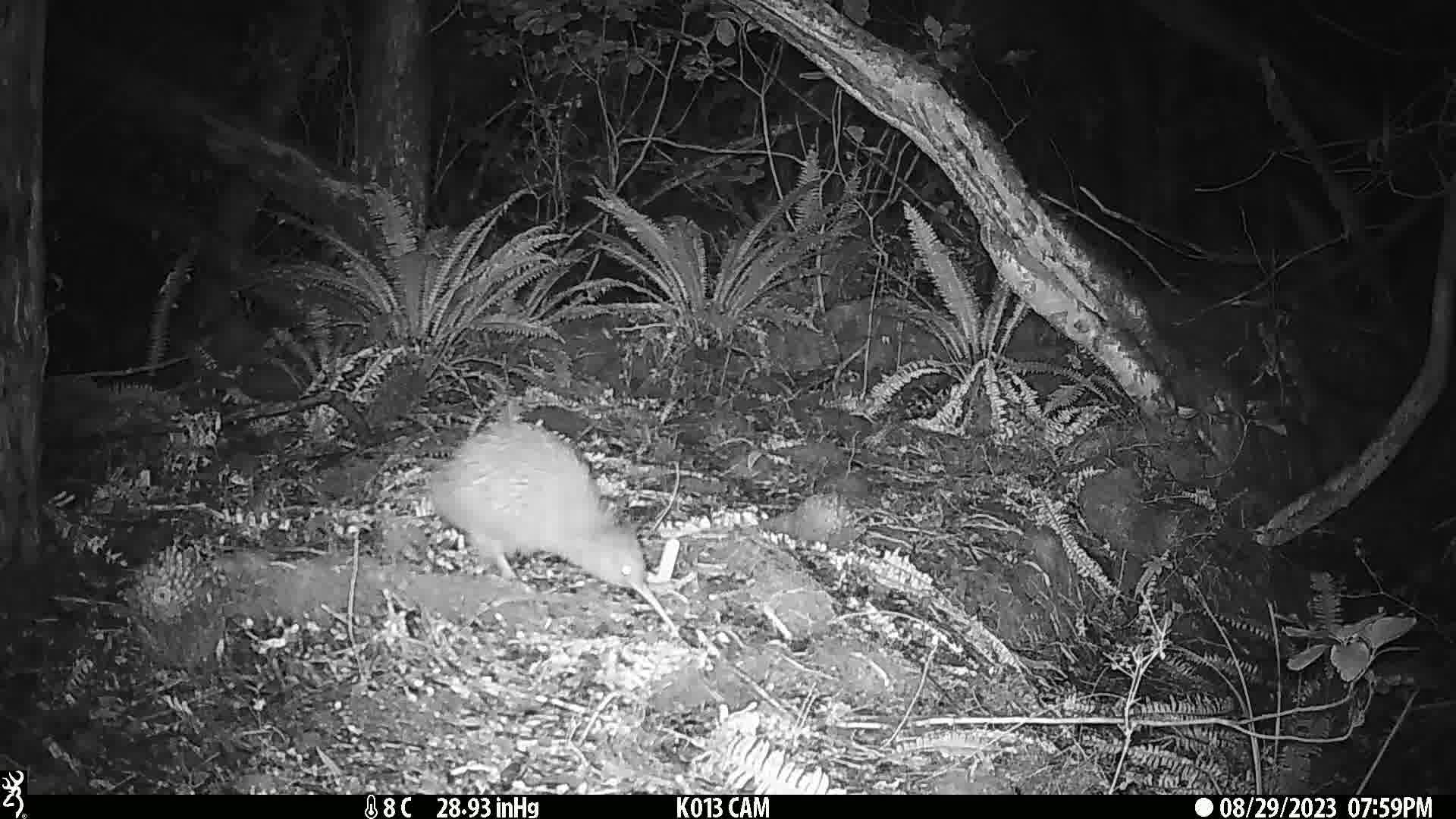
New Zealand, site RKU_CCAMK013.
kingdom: Animalia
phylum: Chordata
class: Aves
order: Apterygiformes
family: Apterygidae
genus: Apteryx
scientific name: Apteryx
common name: kiwi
Kiwi (Apteryx).